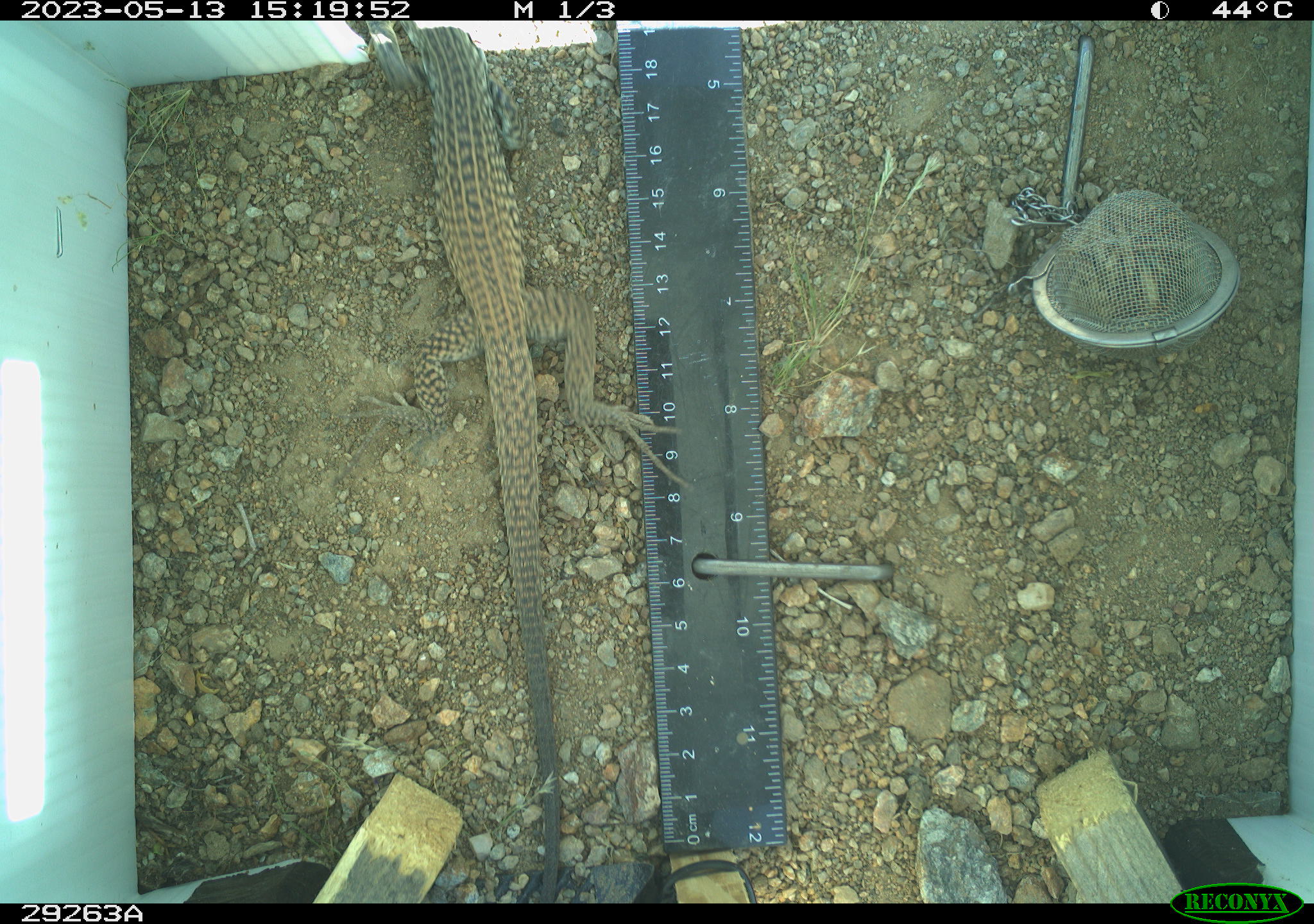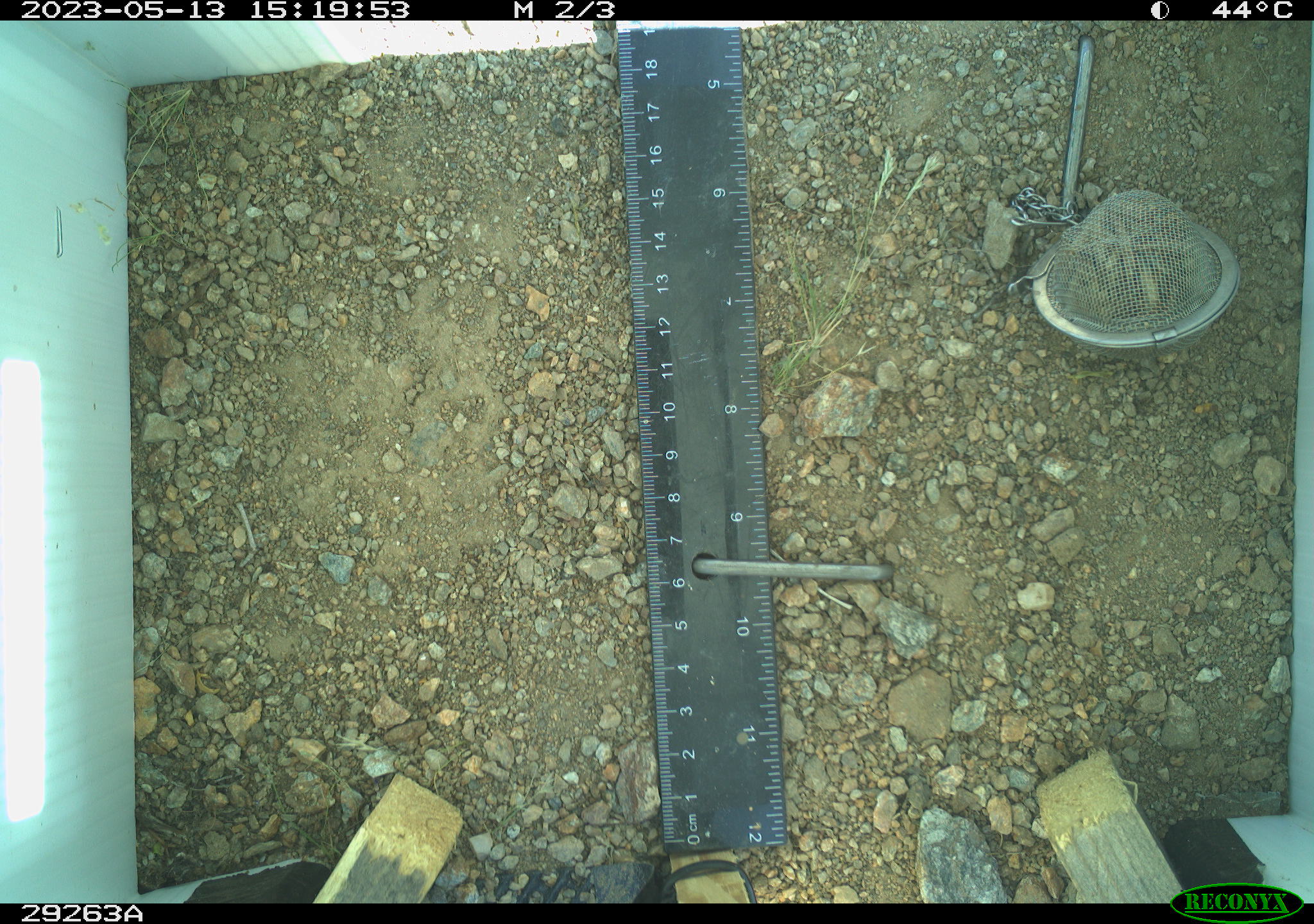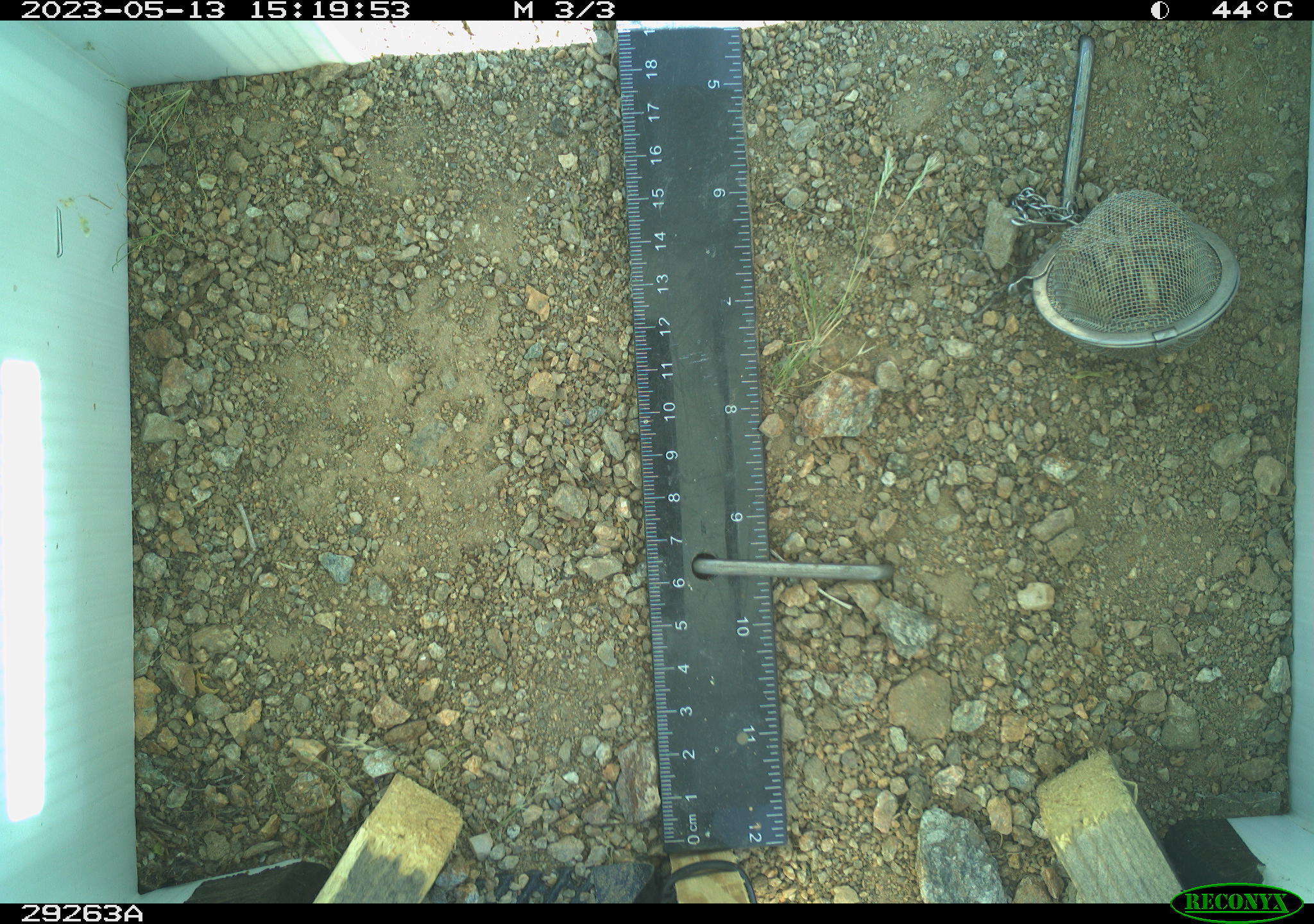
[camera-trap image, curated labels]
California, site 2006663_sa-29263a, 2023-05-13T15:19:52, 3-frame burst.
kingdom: Animalia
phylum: Chordata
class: Reptilia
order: Squamata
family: Teiidae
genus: Aspidoscelis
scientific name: Aspidoscelis tigris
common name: western whiptail